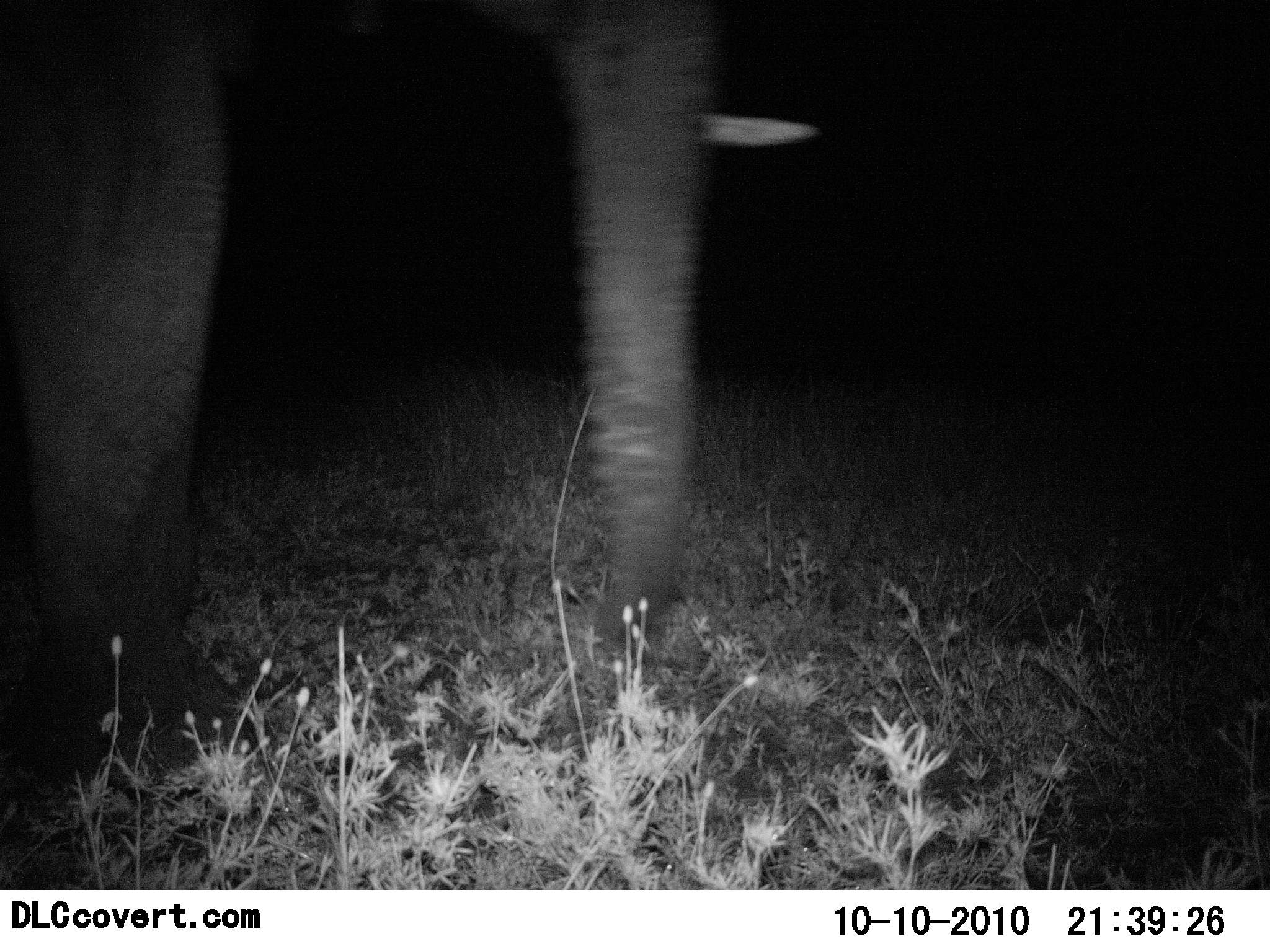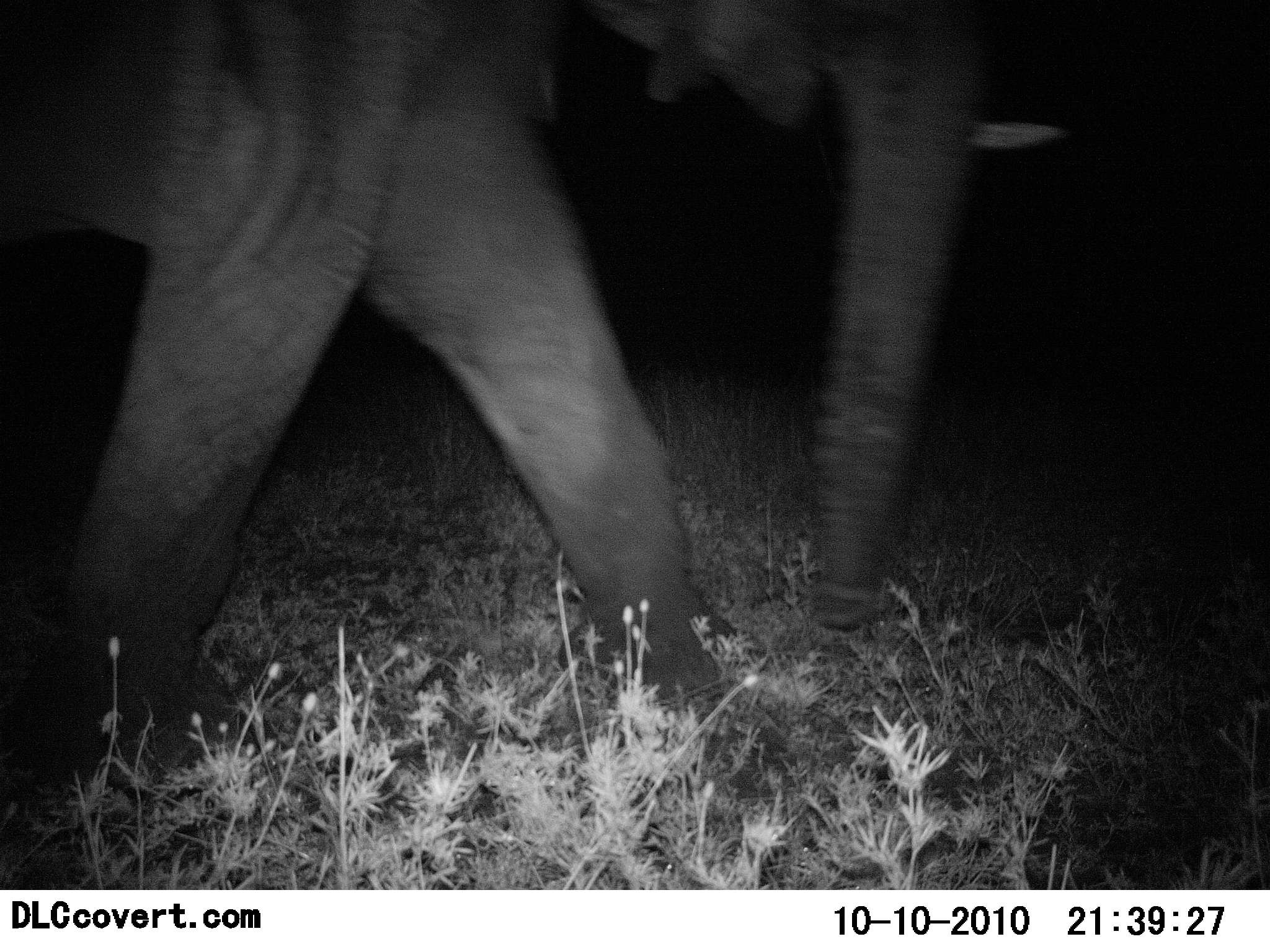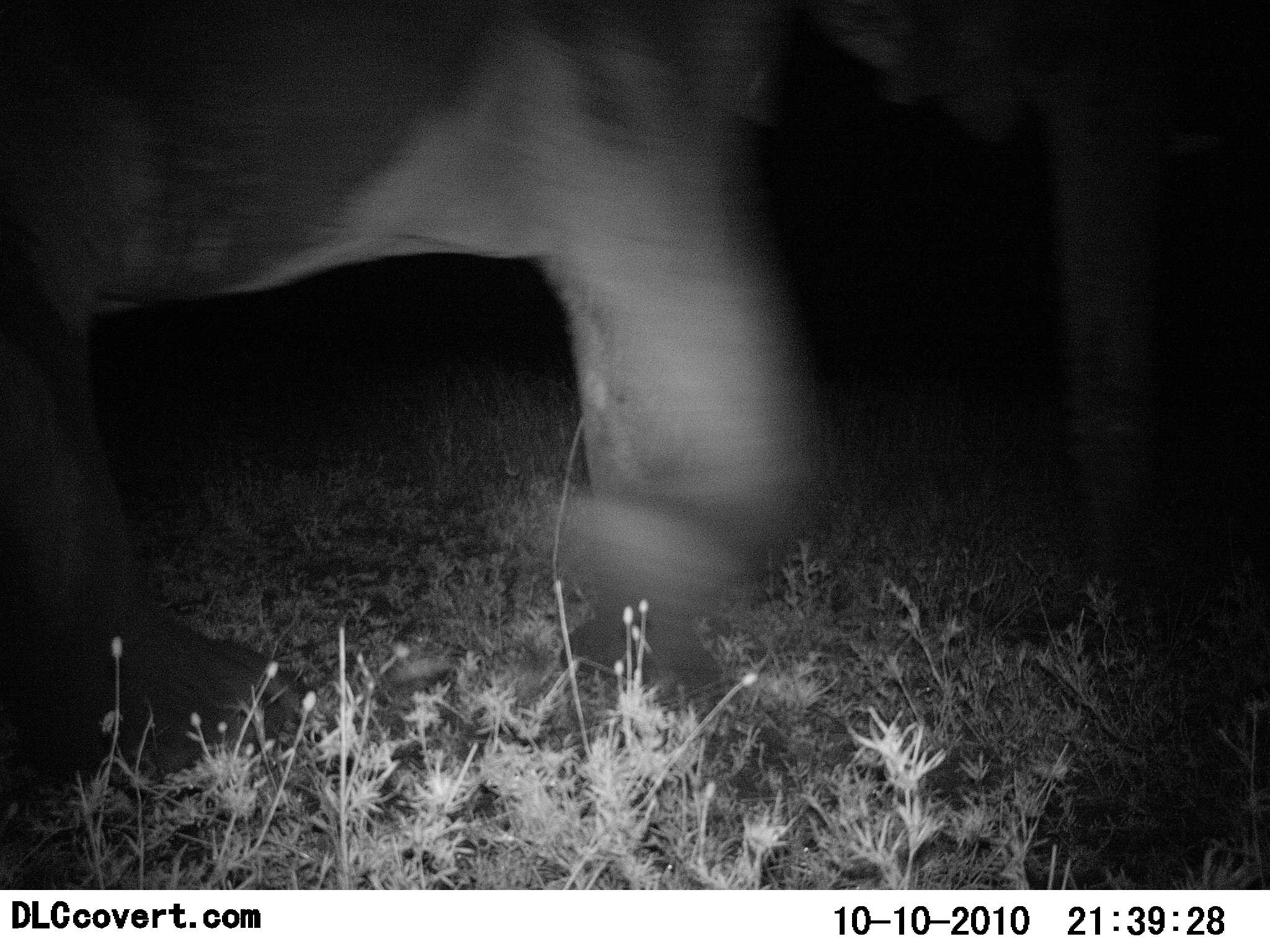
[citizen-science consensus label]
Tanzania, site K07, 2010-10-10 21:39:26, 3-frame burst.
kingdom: Animalia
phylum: Chordata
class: Mammalia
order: Proboscidea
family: Elephantidae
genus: Loxodonta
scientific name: Loxodonta africana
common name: african bush elephant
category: elephant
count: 1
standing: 0%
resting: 0%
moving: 100%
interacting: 0%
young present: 0%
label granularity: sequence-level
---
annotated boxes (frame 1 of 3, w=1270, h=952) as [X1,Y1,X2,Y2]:
animal: [0,1,815,794]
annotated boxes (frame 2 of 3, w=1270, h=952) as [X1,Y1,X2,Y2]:
animal: [0,1,1063,794]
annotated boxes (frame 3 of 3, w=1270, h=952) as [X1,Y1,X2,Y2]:
animal: [0,1,1195,794]